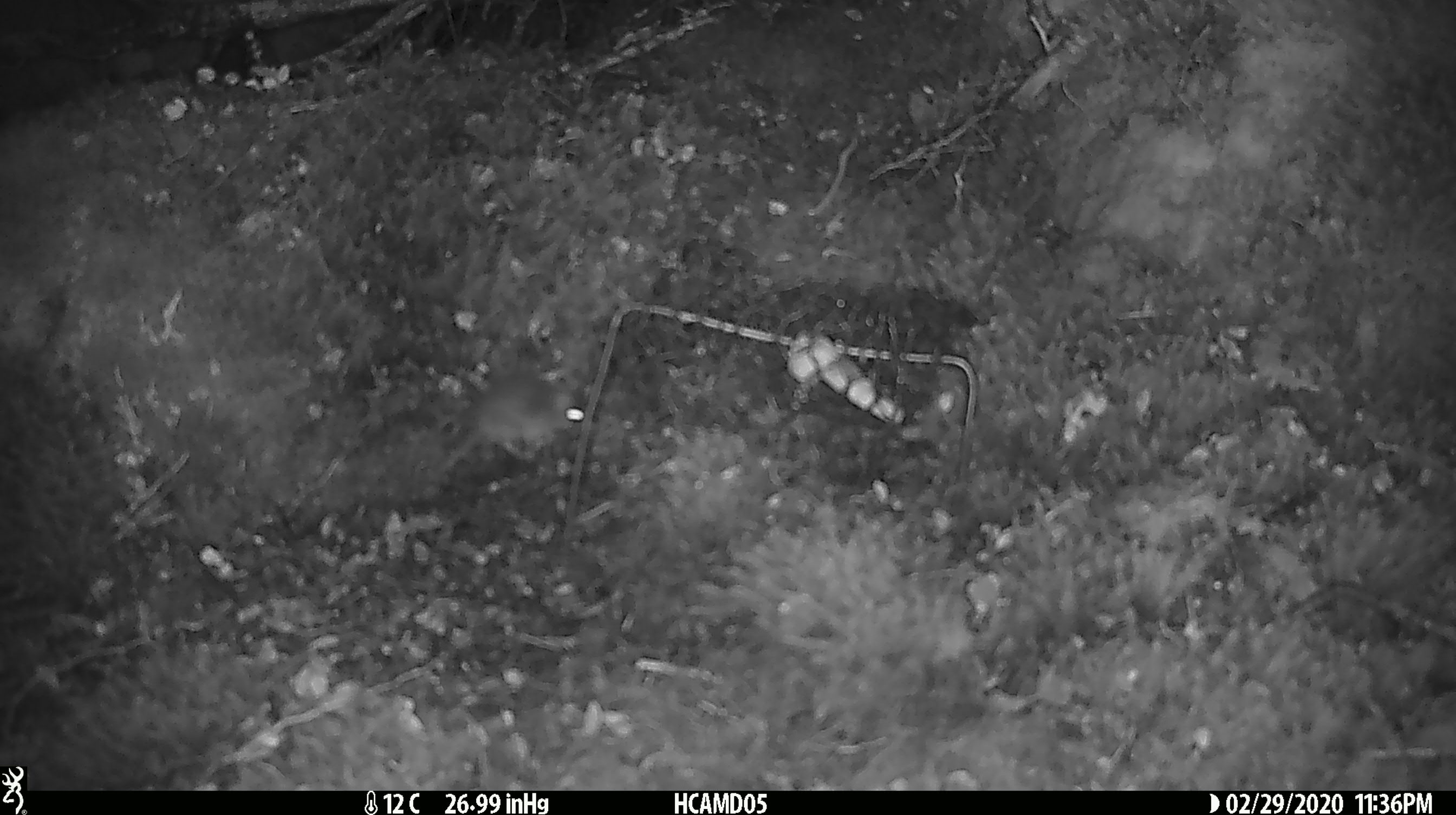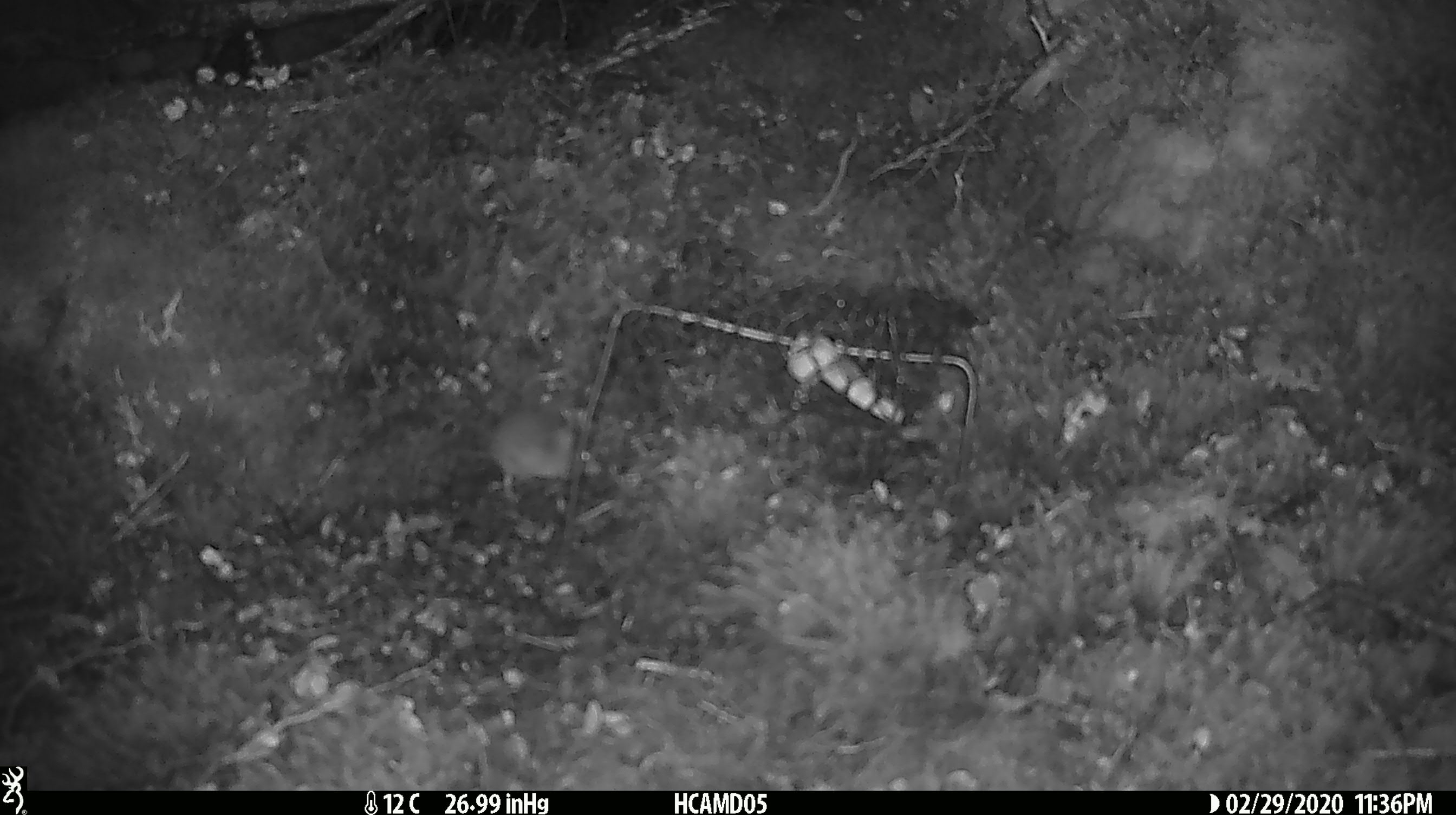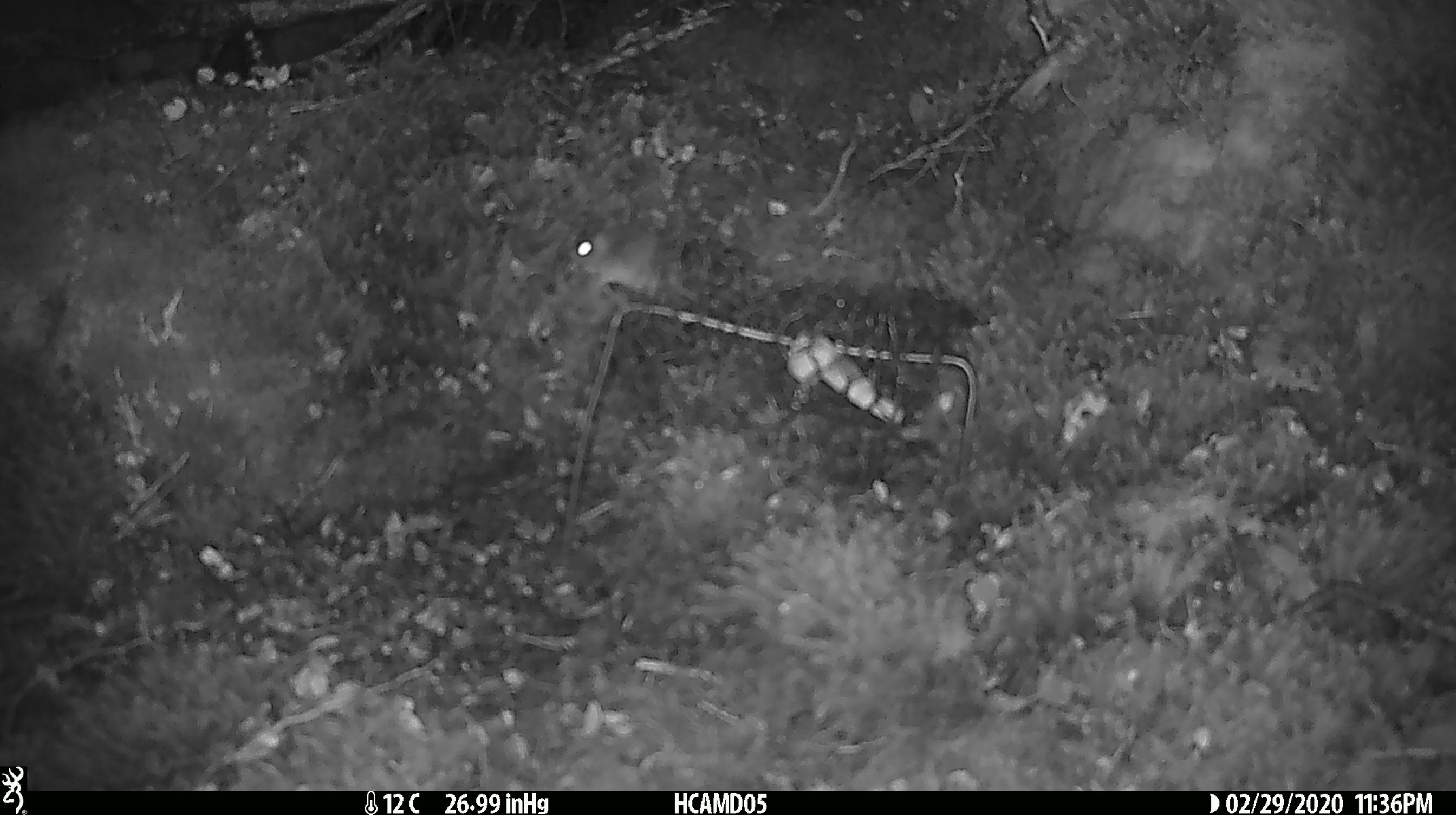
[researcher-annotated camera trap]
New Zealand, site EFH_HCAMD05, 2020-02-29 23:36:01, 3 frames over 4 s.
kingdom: Animalia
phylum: Chordata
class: Mammalia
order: Rodentia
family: Muridae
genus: Mus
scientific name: Mus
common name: mouse